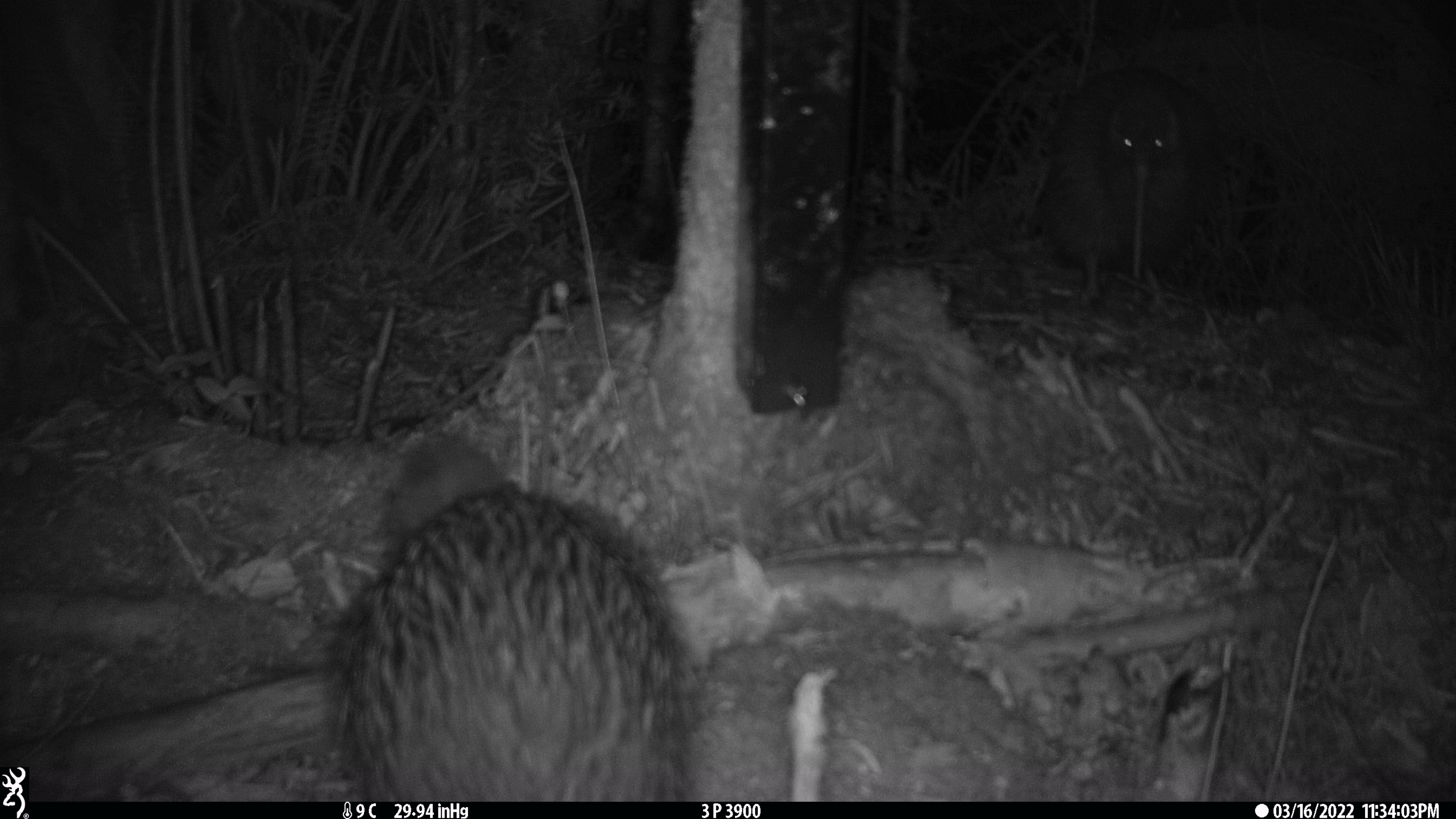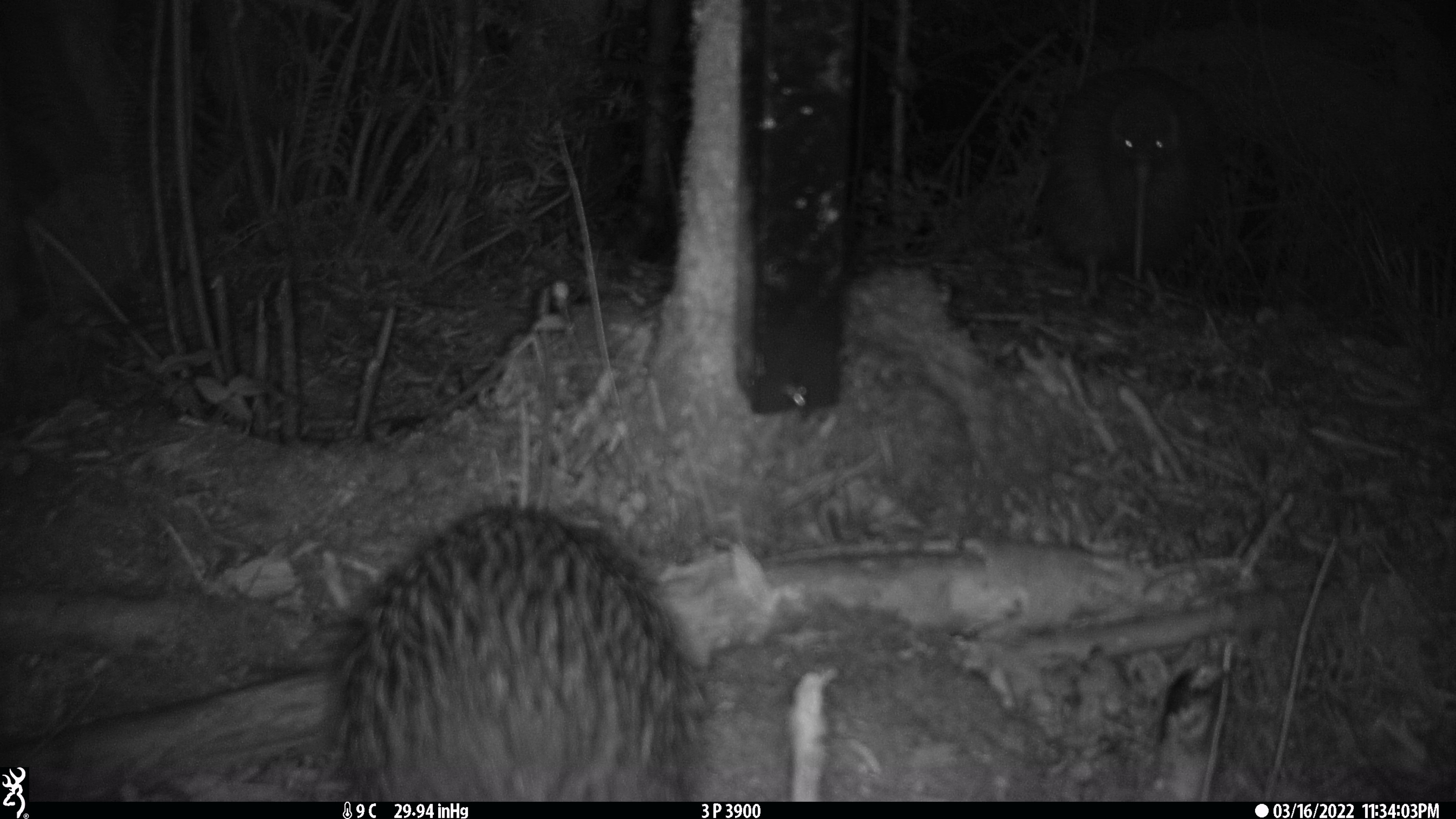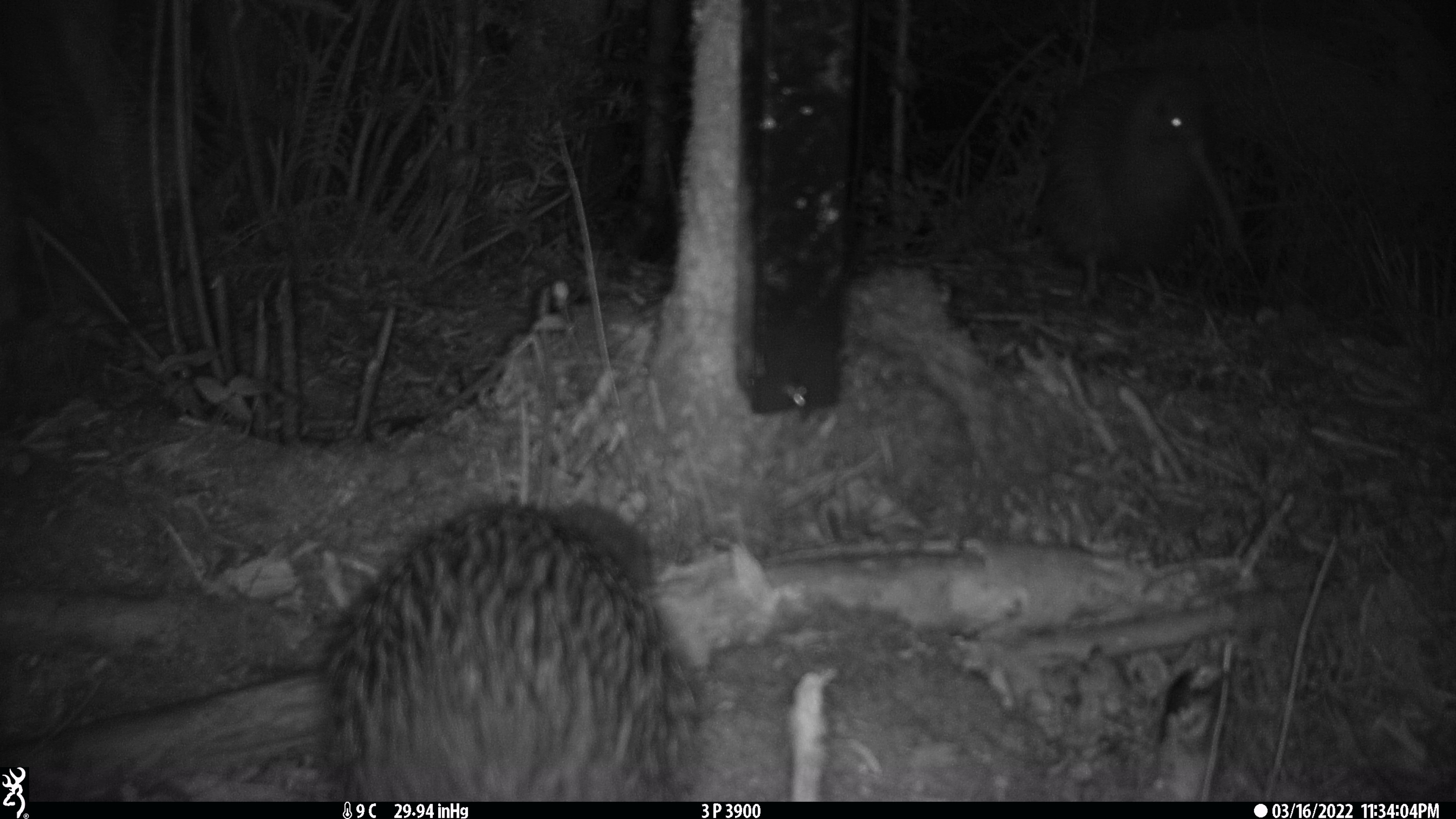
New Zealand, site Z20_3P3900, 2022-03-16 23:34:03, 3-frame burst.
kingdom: Animalia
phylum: Chordata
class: Aves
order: Apterygiformes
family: Apterygidae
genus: Apteryx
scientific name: Apteryx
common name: kiwi